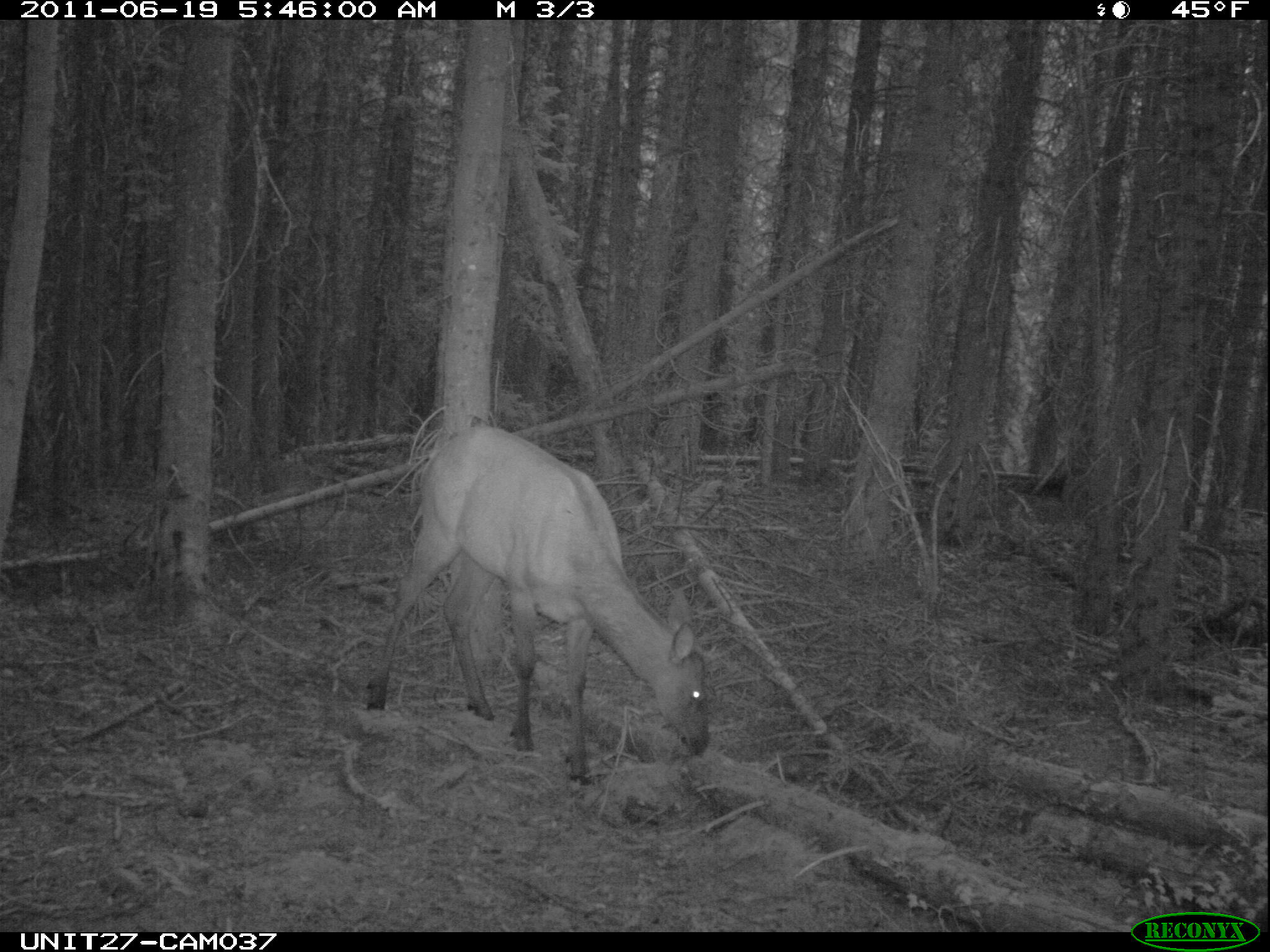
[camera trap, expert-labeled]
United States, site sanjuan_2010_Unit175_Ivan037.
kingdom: Animalia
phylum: Chordata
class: Mammalia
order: Artiodactyla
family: Cervidae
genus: Cervus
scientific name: Cervus elaphus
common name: red deer